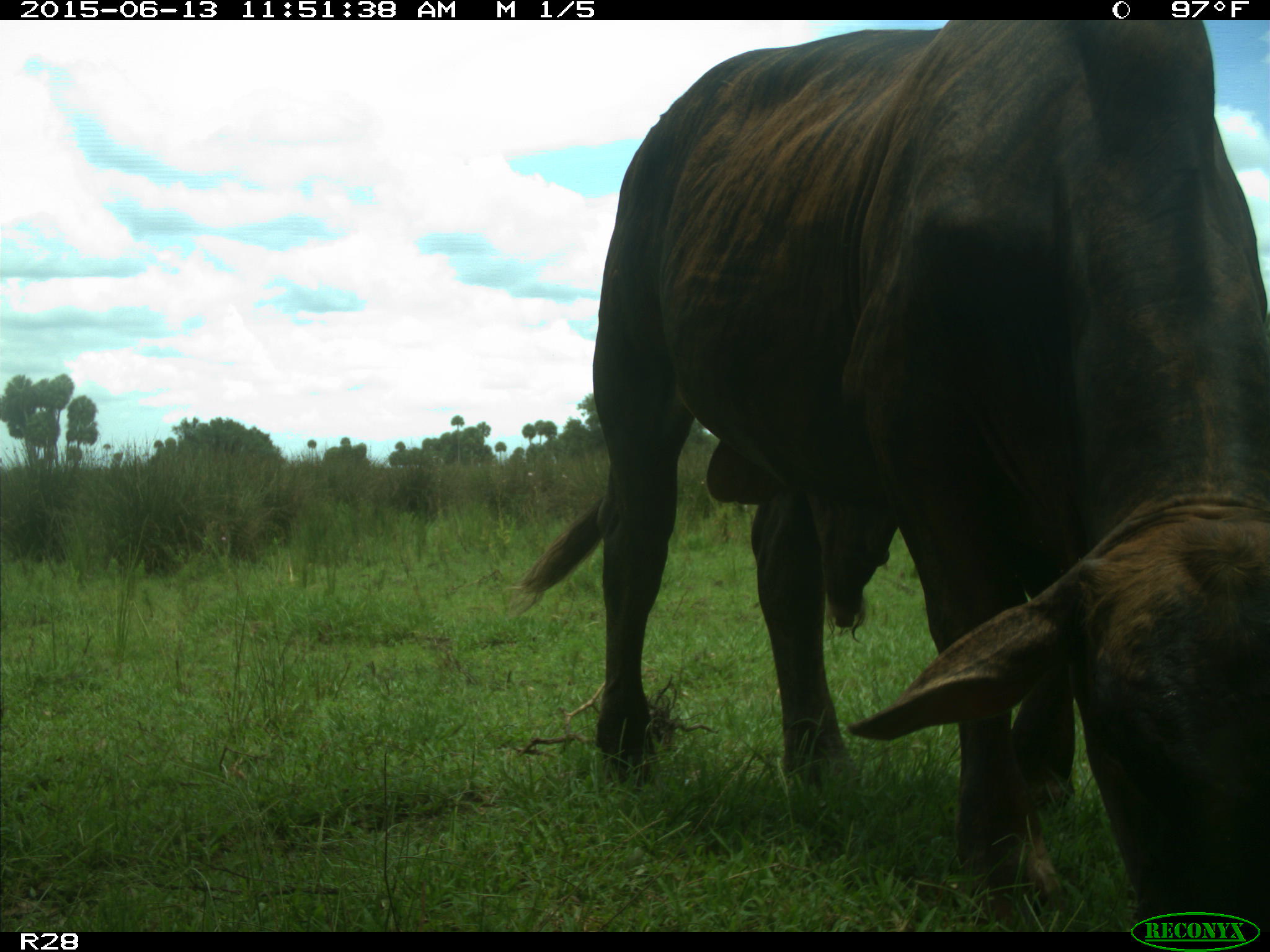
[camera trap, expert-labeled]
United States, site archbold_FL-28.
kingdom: Animalia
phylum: Chordata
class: Mammalia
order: Artiodactyla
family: Bovidae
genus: Bos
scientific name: Bos taurus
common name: domestic cow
Bos taurus (domestic cow).